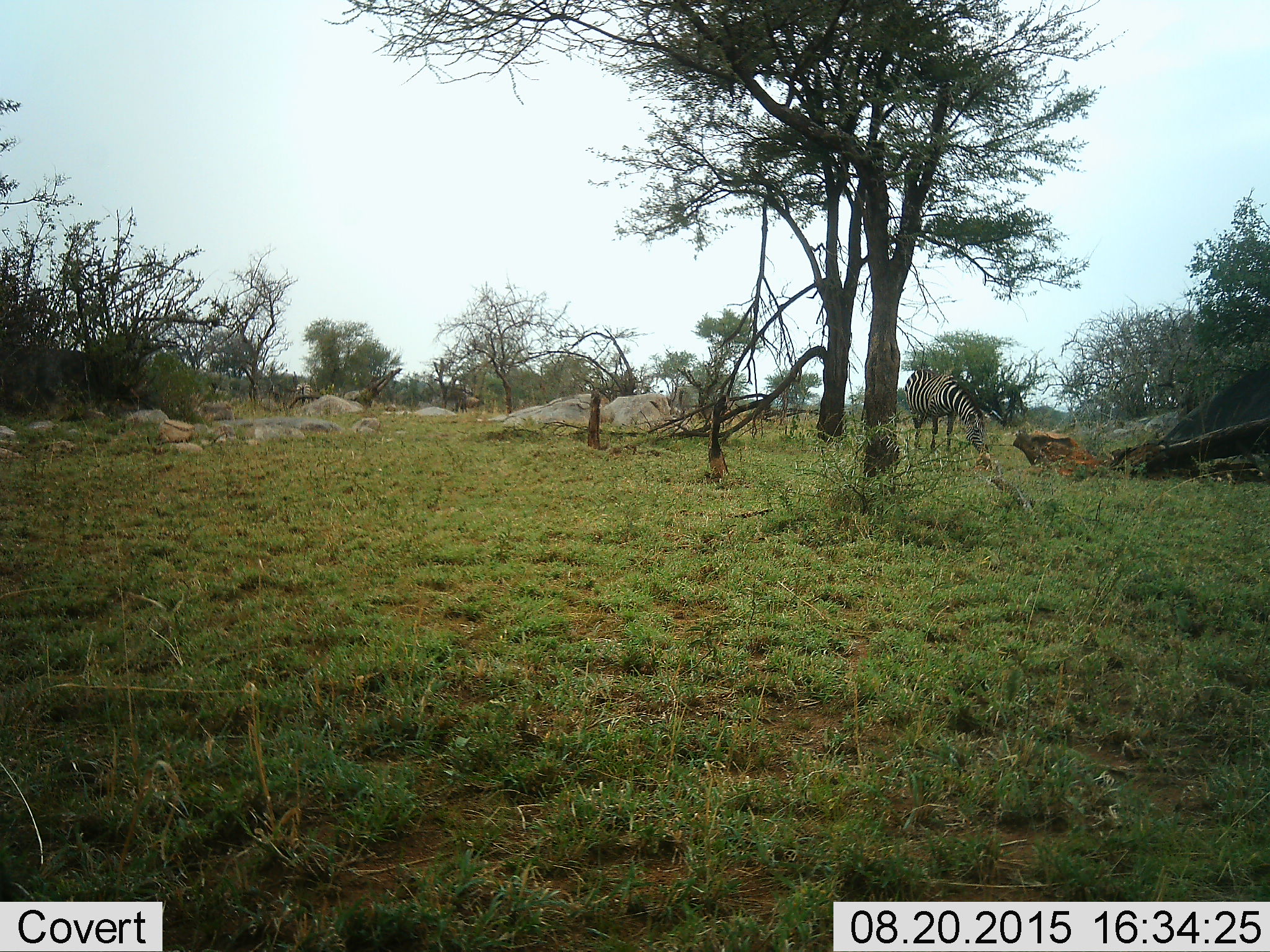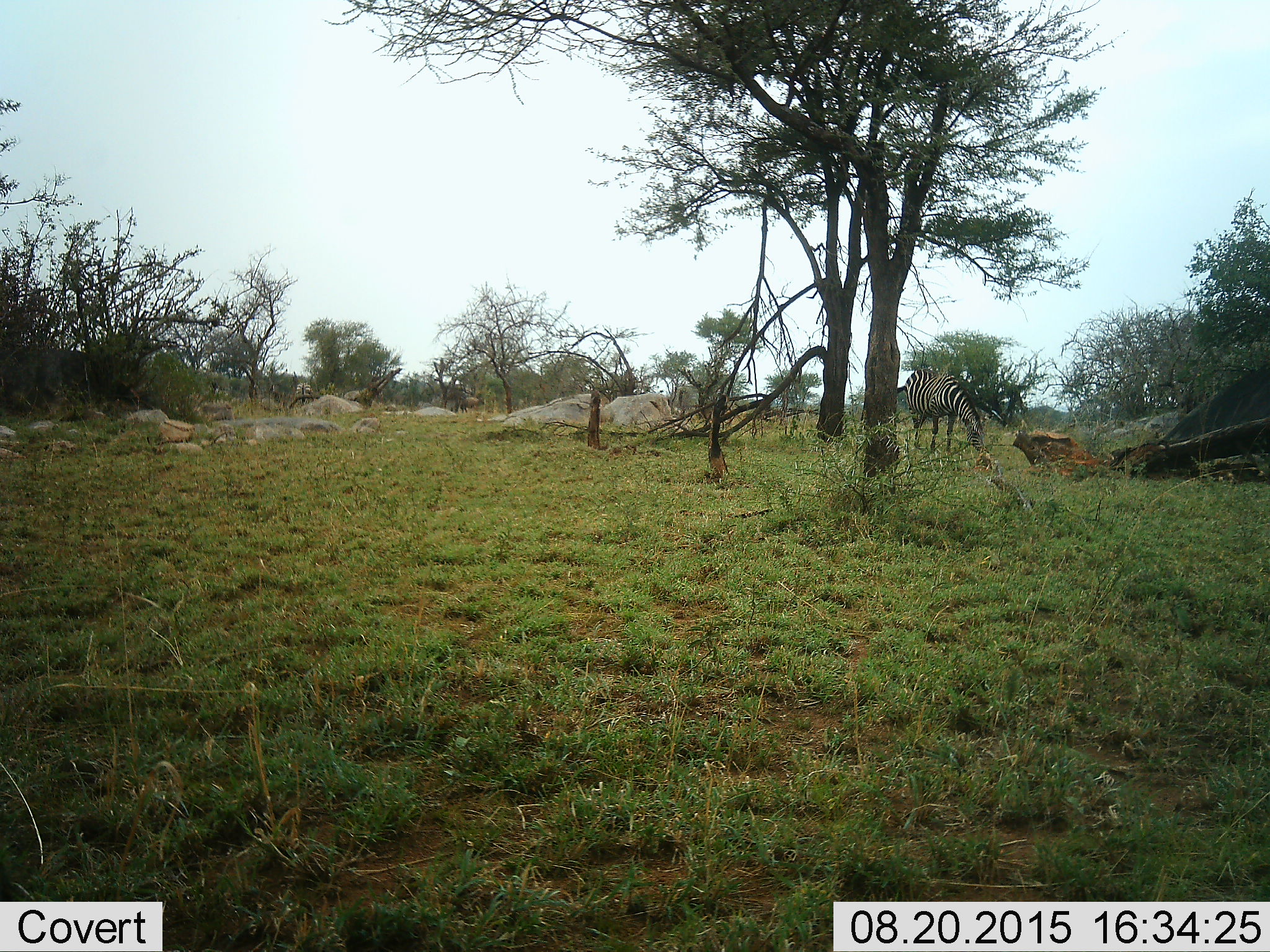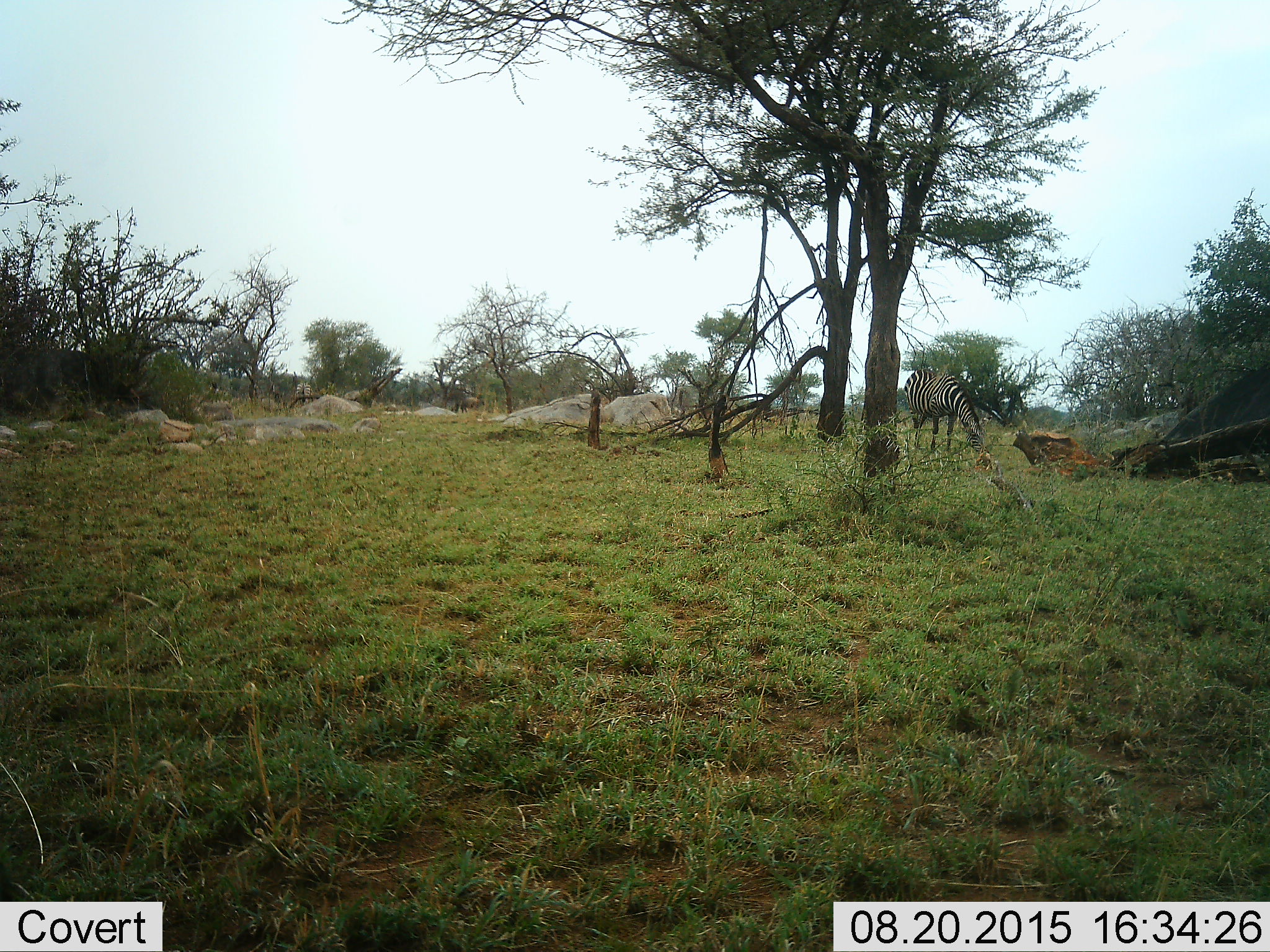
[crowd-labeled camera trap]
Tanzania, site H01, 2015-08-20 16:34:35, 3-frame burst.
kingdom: Animalia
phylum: Chordata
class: Mammalia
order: Perissodactyla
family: Equidae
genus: Equus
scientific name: Equus quagga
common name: plains zebra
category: zebra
Zebra (plains zebra) (Equus quagga), count 1. Behavior (volunteer vote fractions): standing 33%, resting 0%, moving 0%, interacting 0%. Young present (vote fraction): 0%. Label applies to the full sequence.